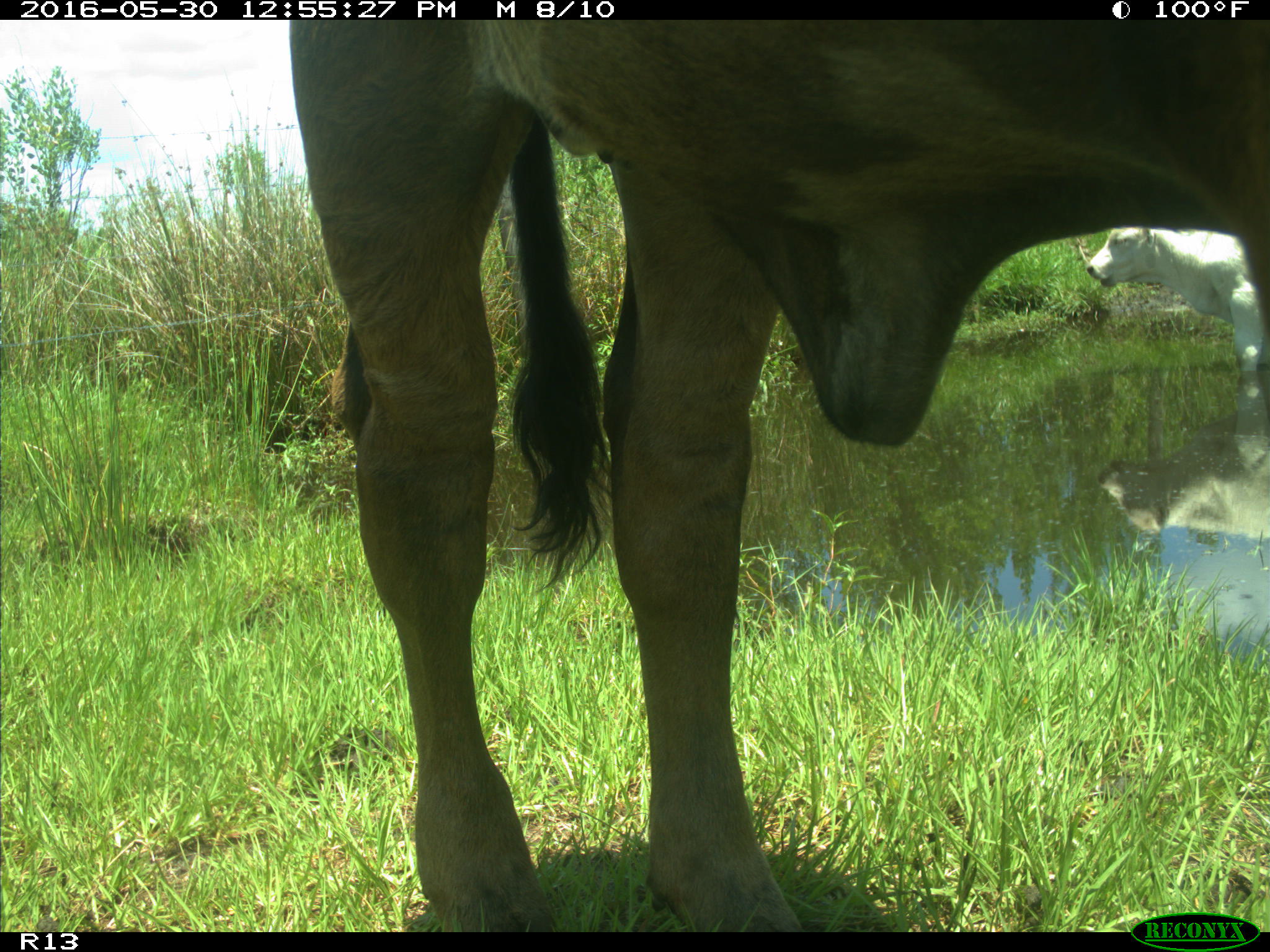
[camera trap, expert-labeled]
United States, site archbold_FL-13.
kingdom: Animalia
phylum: Chordata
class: Mammalia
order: Artiodactyla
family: Bovidae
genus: Bos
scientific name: Bos taurus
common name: domestic cow